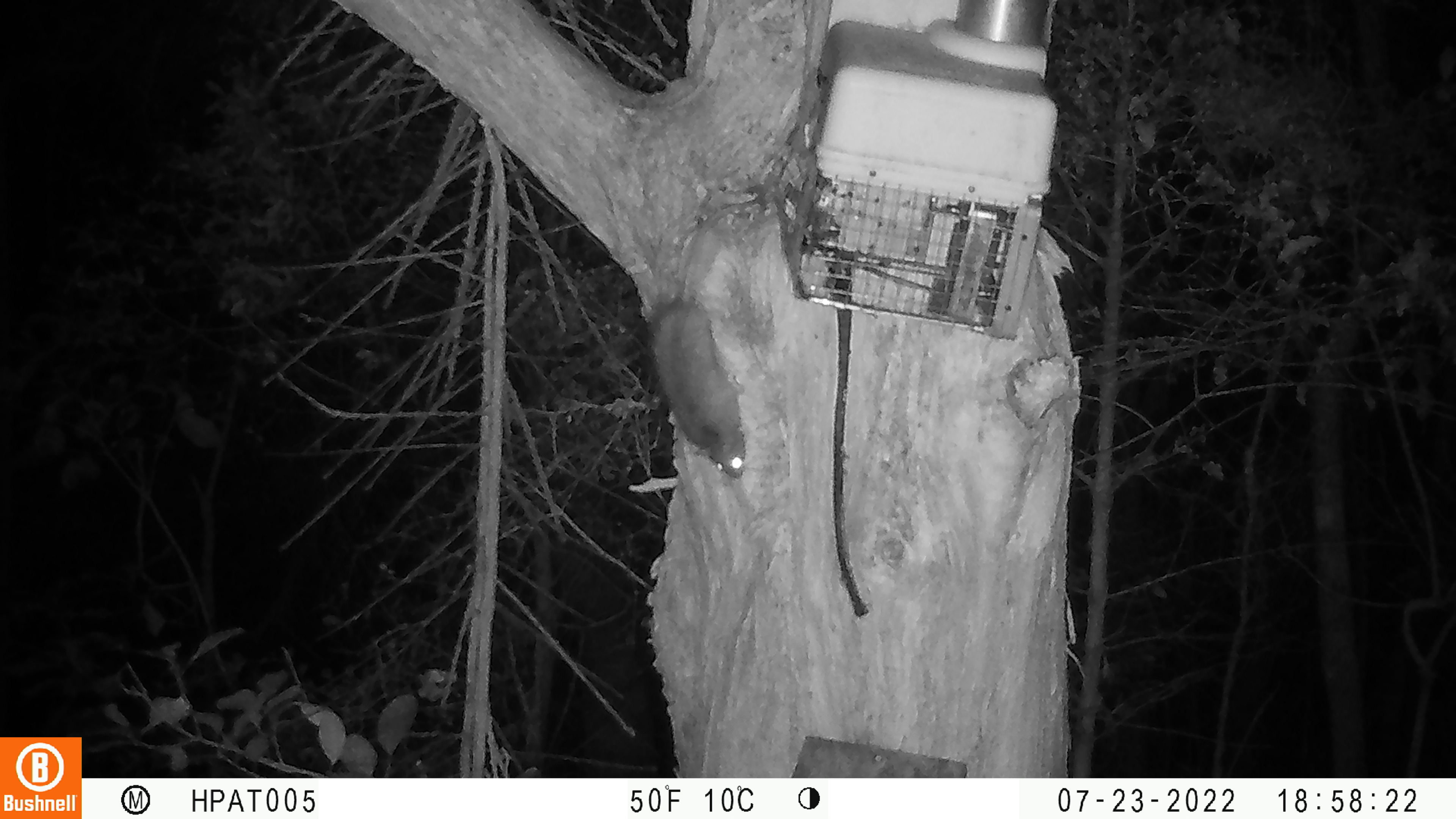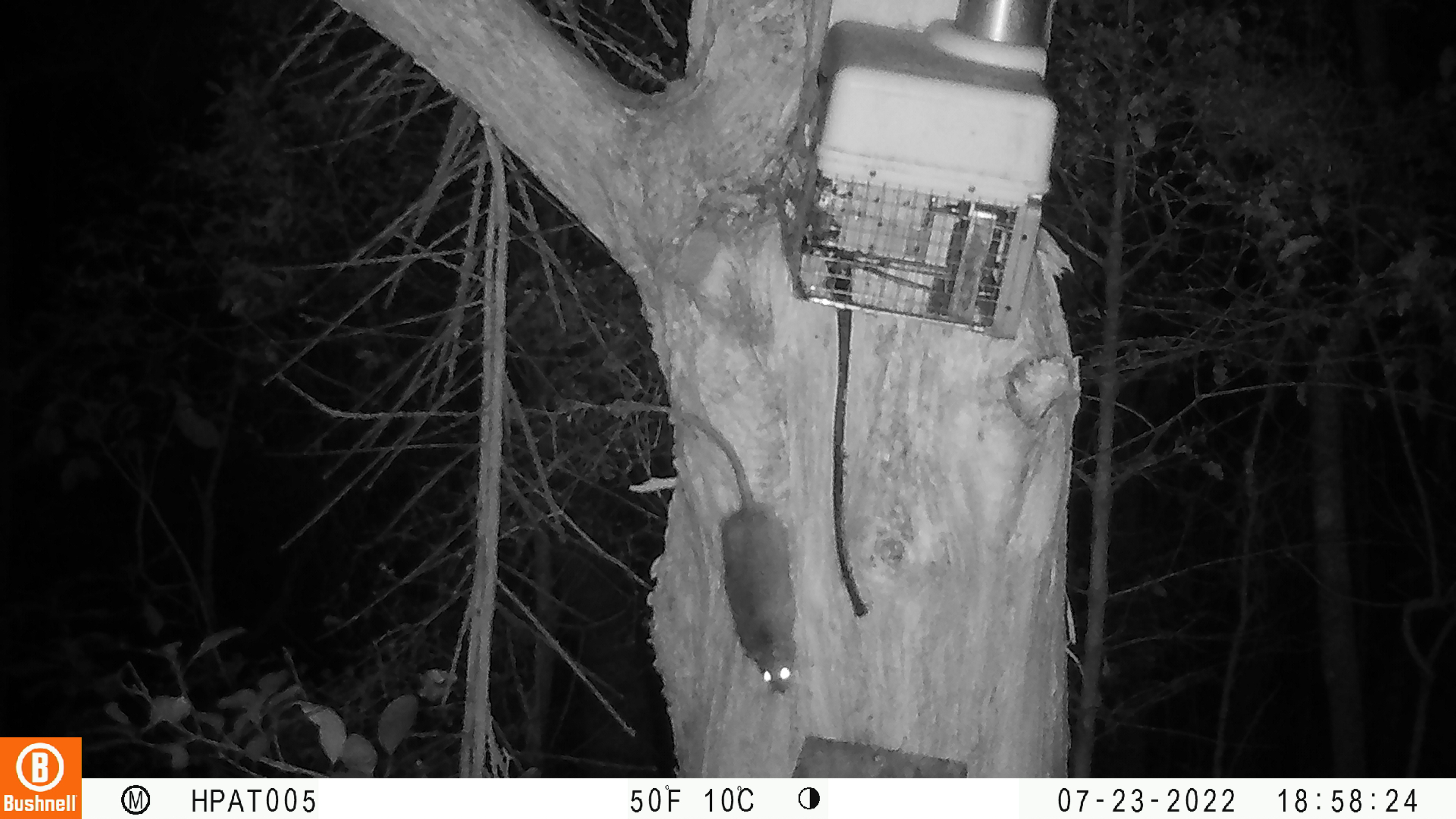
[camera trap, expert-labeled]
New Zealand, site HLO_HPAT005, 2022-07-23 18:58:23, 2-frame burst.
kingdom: Animalia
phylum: Chordata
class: Mammalia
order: Rodentia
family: Muridae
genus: Rattus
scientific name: Rattus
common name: rat